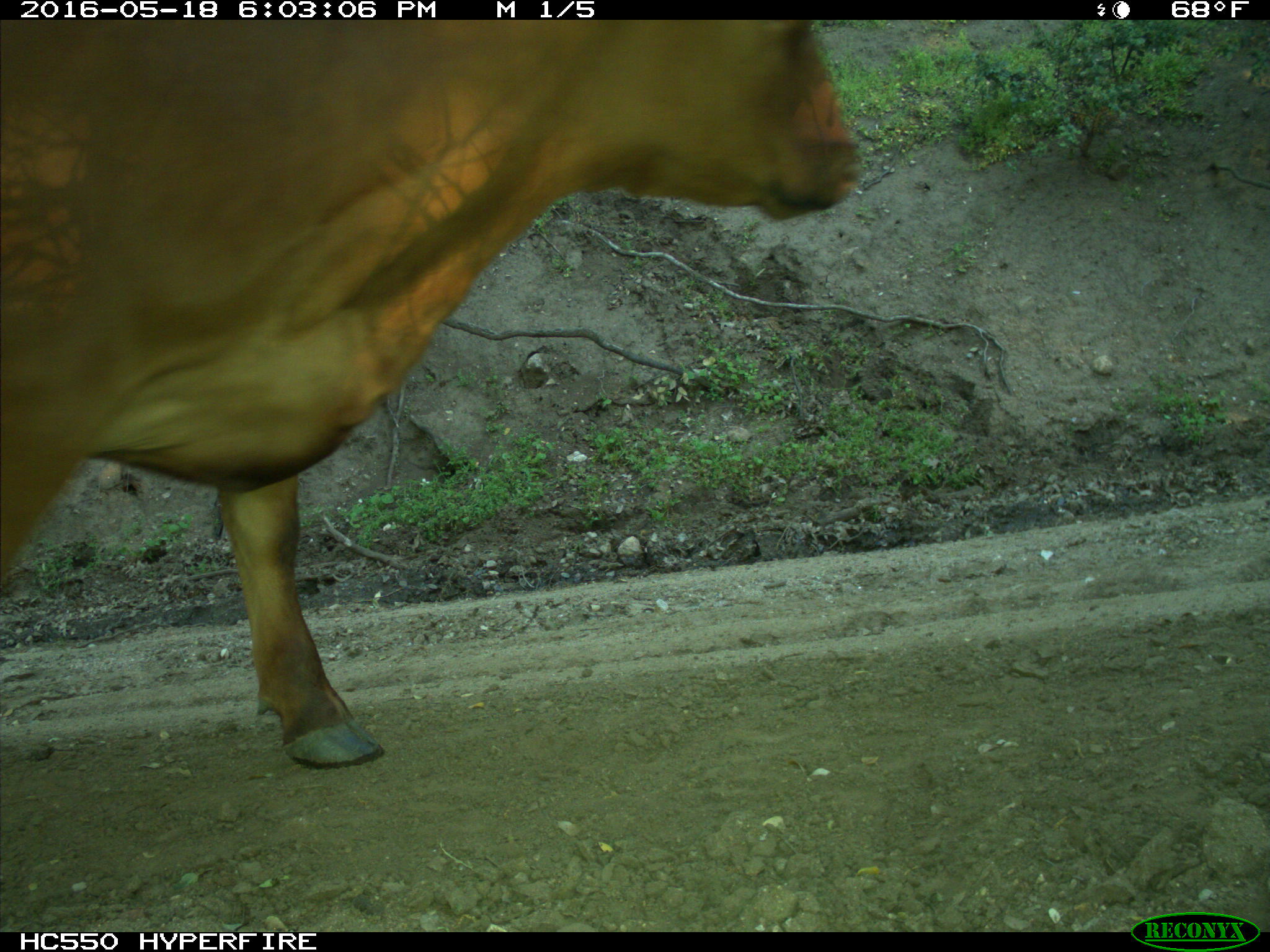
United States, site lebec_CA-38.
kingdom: Animalia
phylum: Chordata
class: Mammalia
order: Artiodactyla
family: Bovidae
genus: Bos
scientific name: Bos taurus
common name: domestic cow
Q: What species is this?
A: Bos taurus (domestic cow).